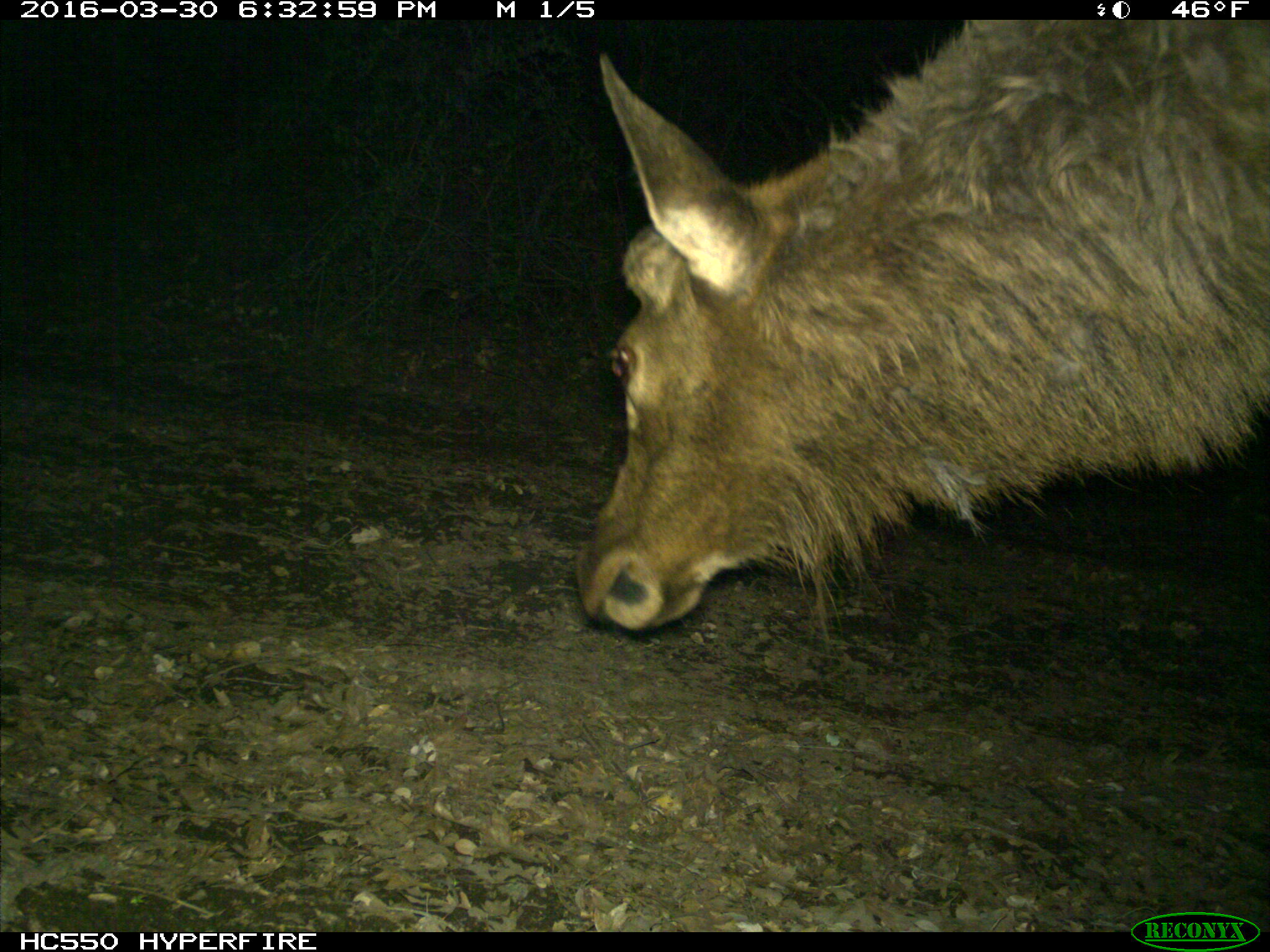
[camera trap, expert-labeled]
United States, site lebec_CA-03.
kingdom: Animalia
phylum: Chordata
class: Mammalia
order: Artiodactyla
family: Cervidae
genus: Cervus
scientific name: Cervus canadensis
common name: elk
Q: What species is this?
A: Cervus canadensis (elk).